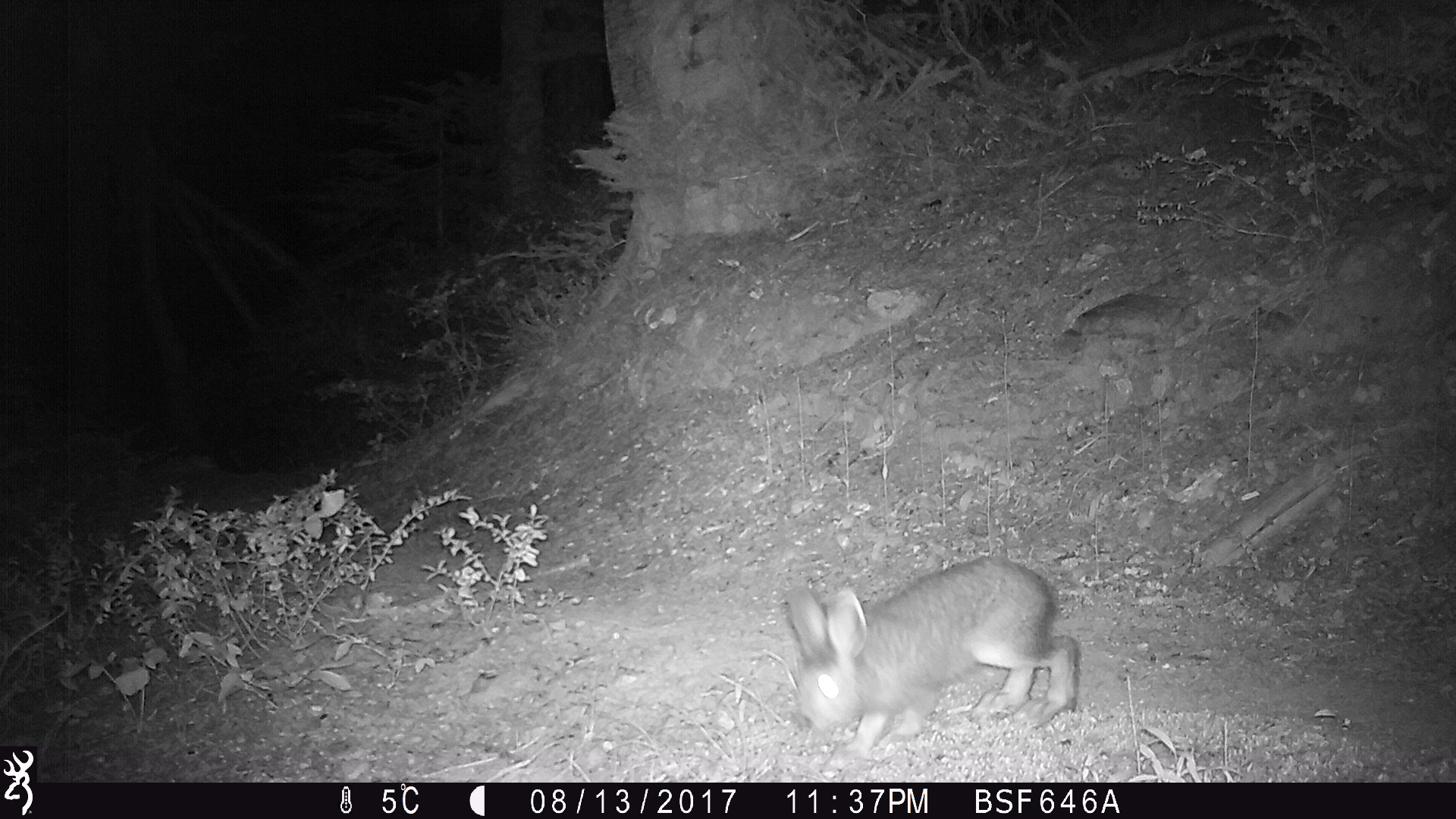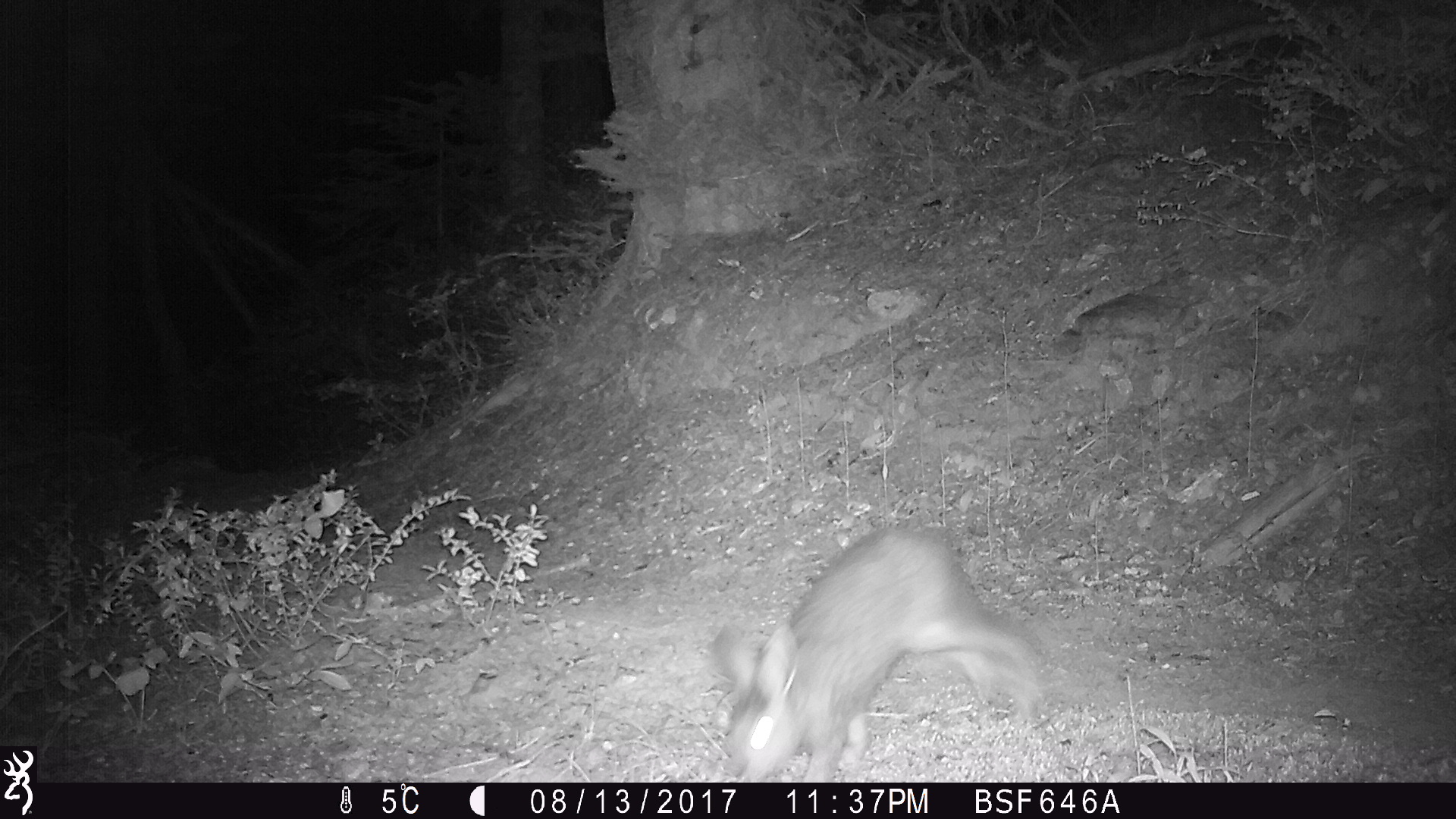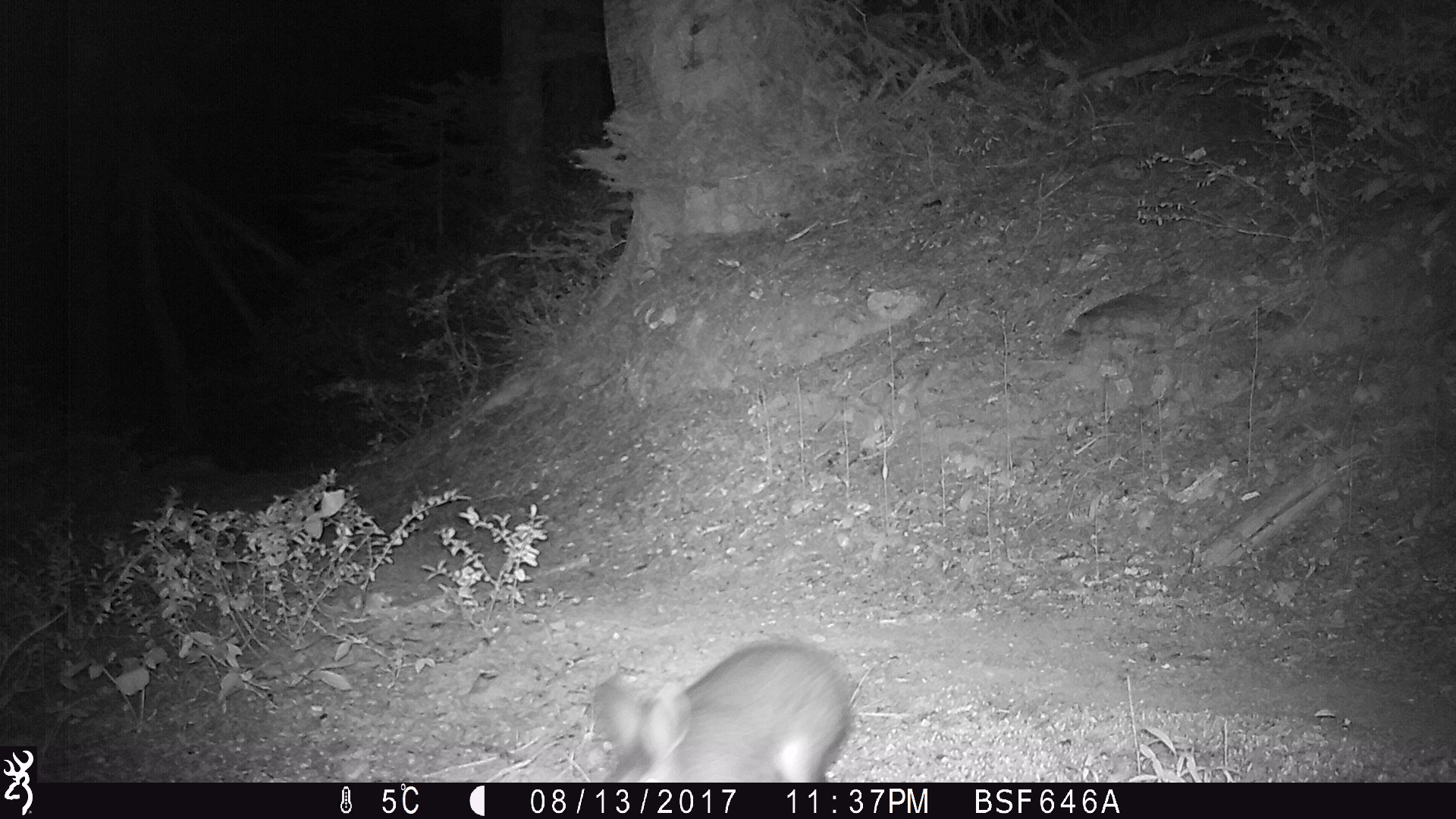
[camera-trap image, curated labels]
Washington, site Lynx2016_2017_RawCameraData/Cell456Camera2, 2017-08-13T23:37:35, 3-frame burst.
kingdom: Animalia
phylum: Chordata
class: Mammalia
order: Lagomorpha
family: Leporidae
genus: Lepus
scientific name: Lepus americanus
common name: snowshoe hare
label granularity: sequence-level